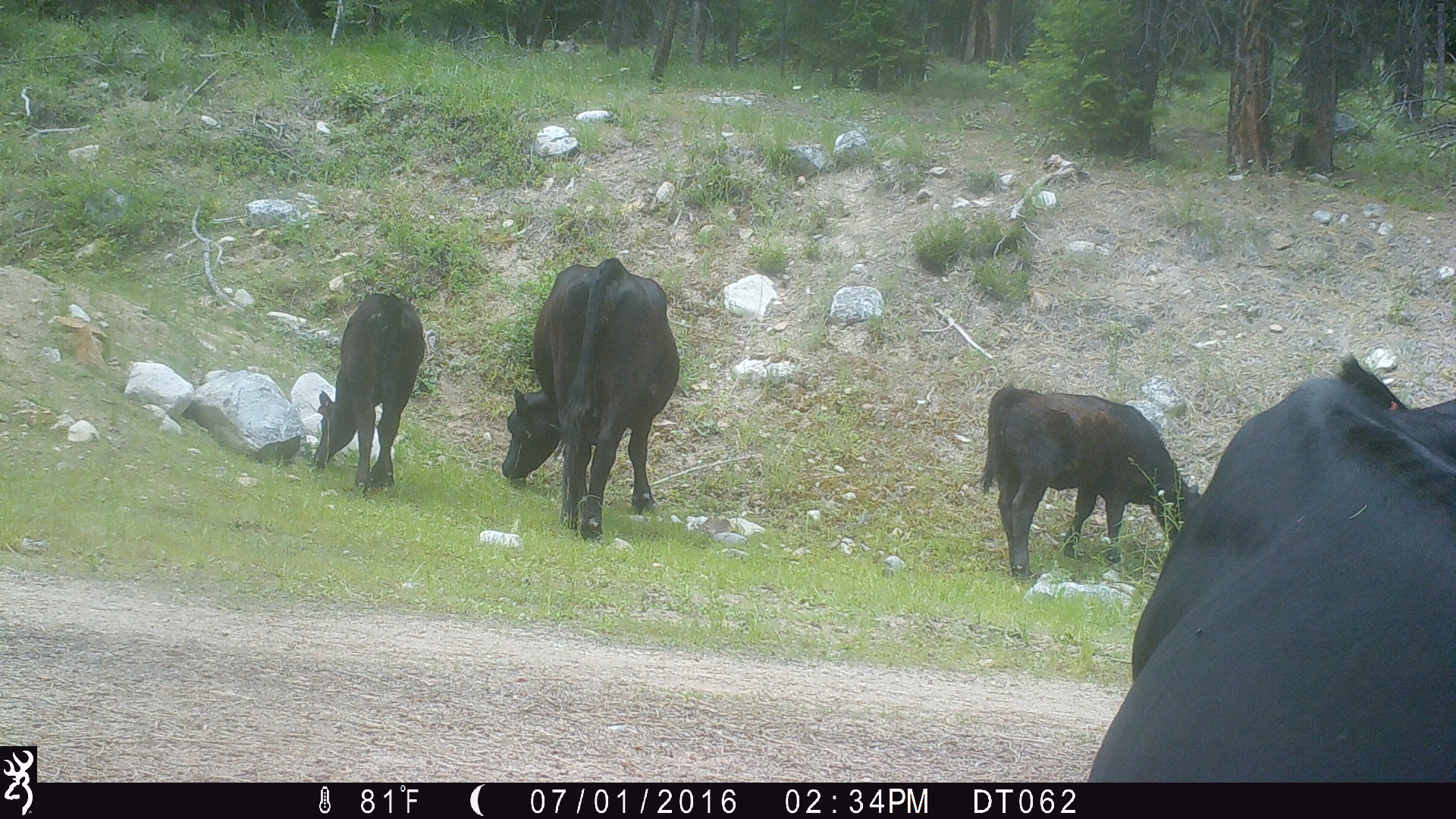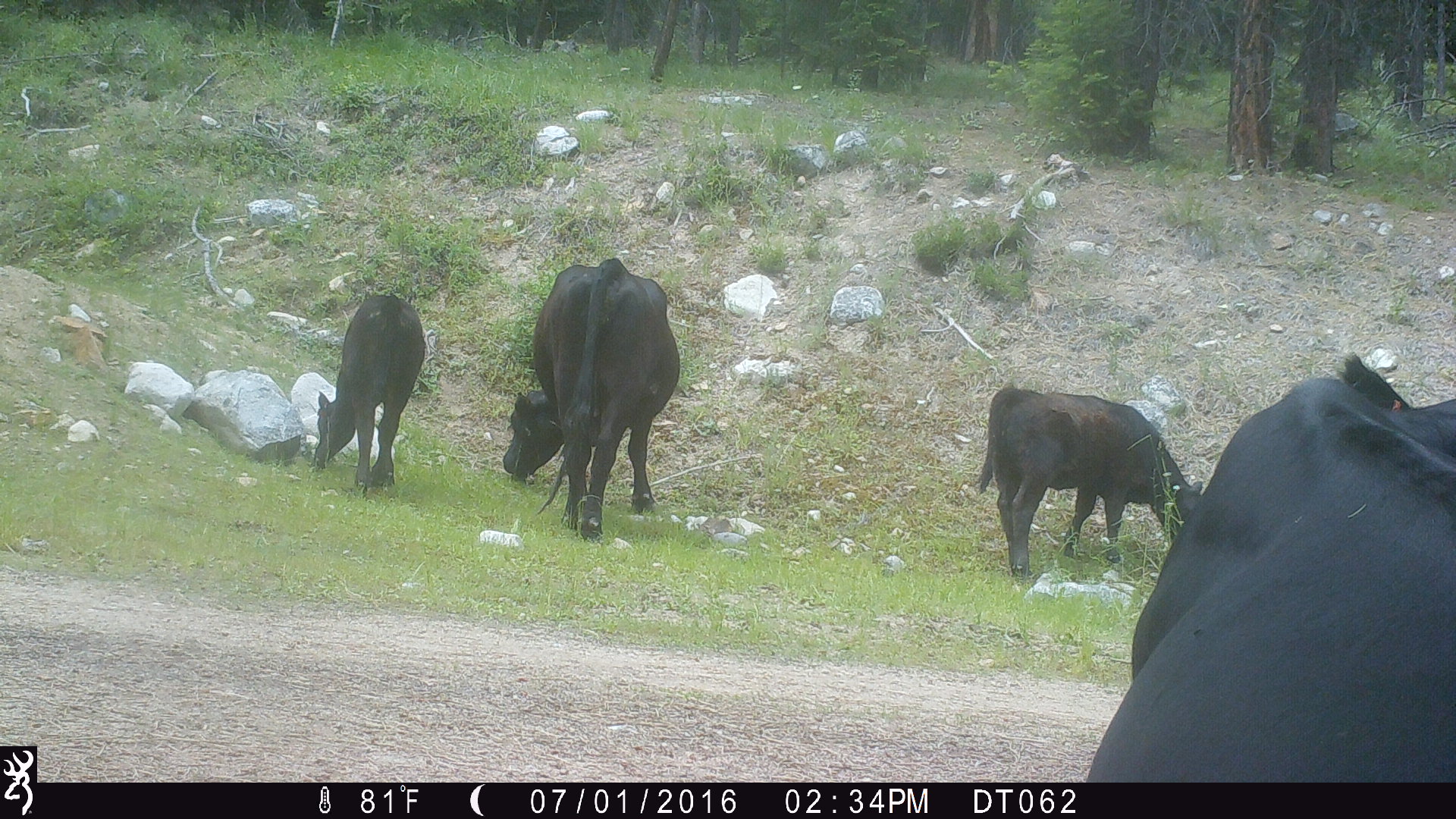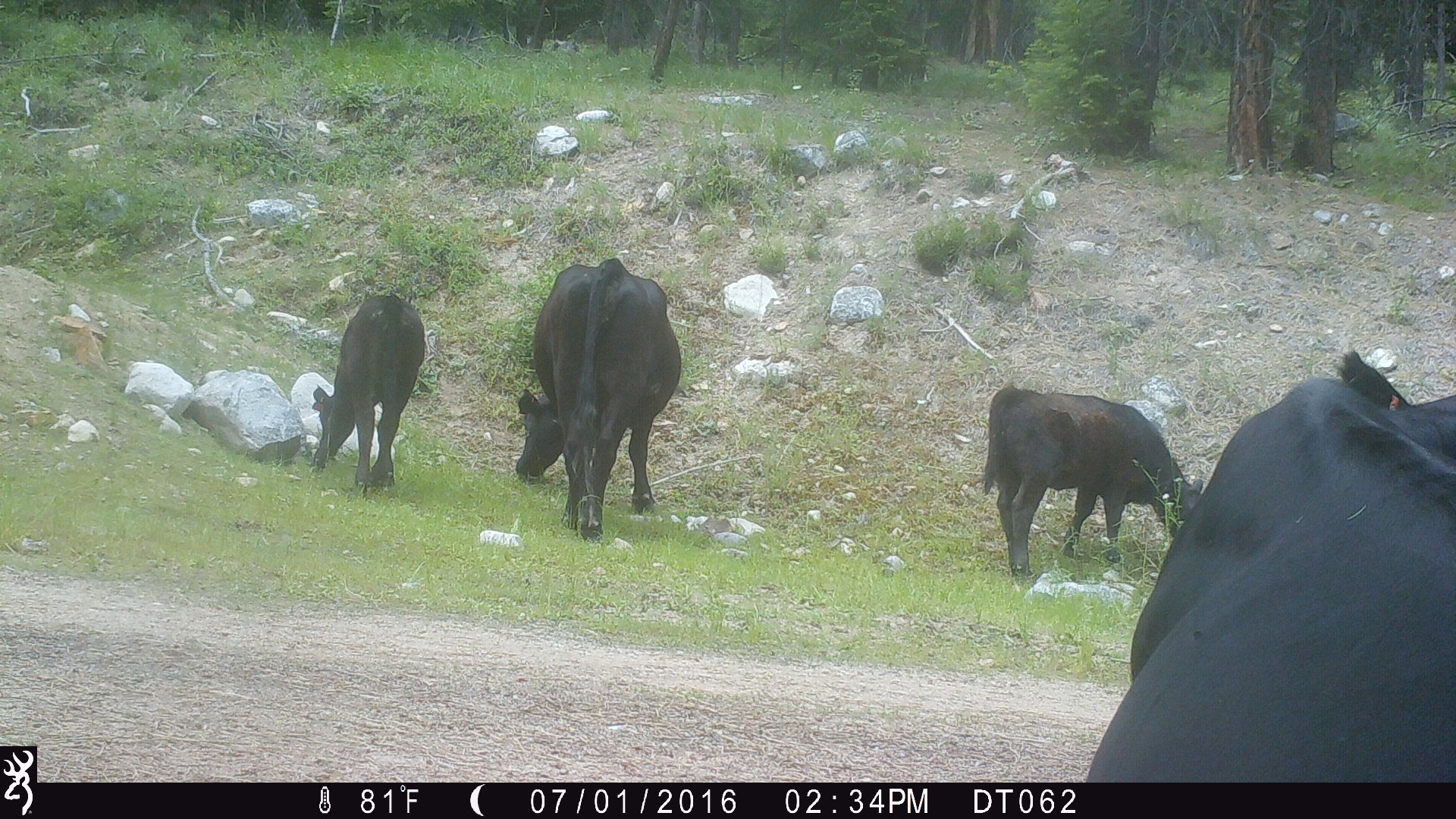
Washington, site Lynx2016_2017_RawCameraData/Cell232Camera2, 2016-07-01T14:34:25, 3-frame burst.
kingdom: Animalia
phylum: Chordata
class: Mammalia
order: Artiodactyla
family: Bovidae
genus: Bos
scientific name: Bos taurus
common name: domestic cattle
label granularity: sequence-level